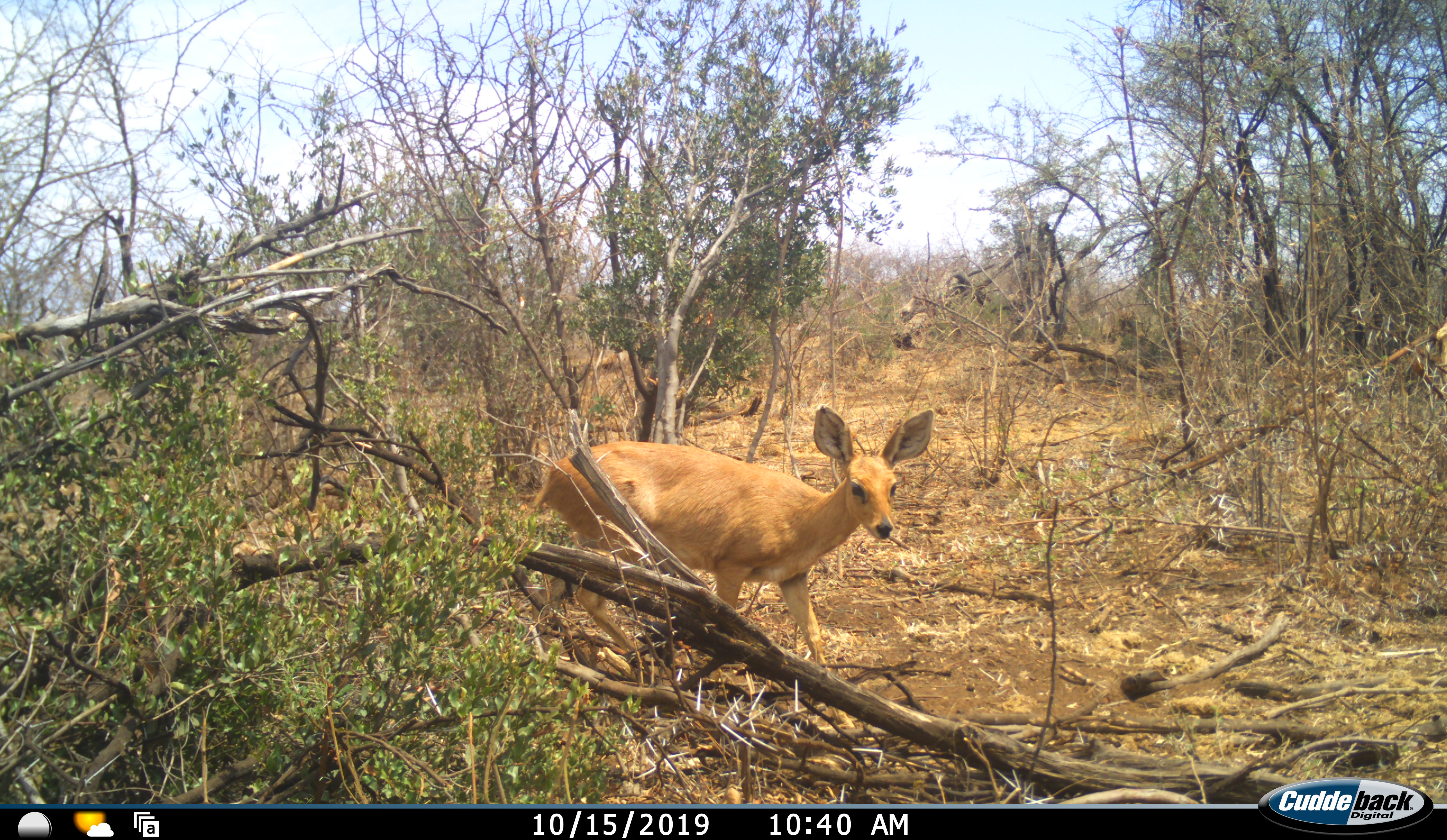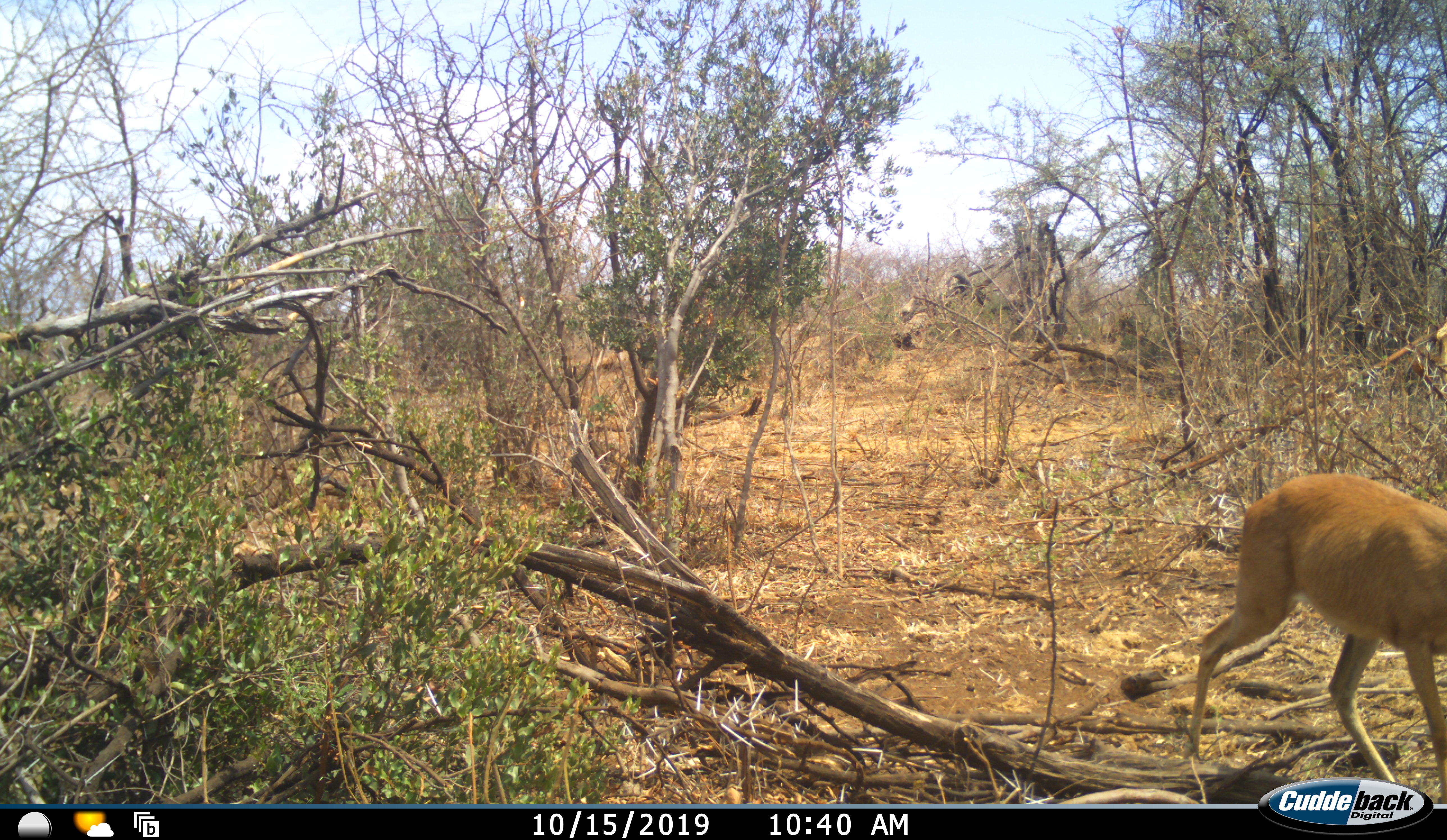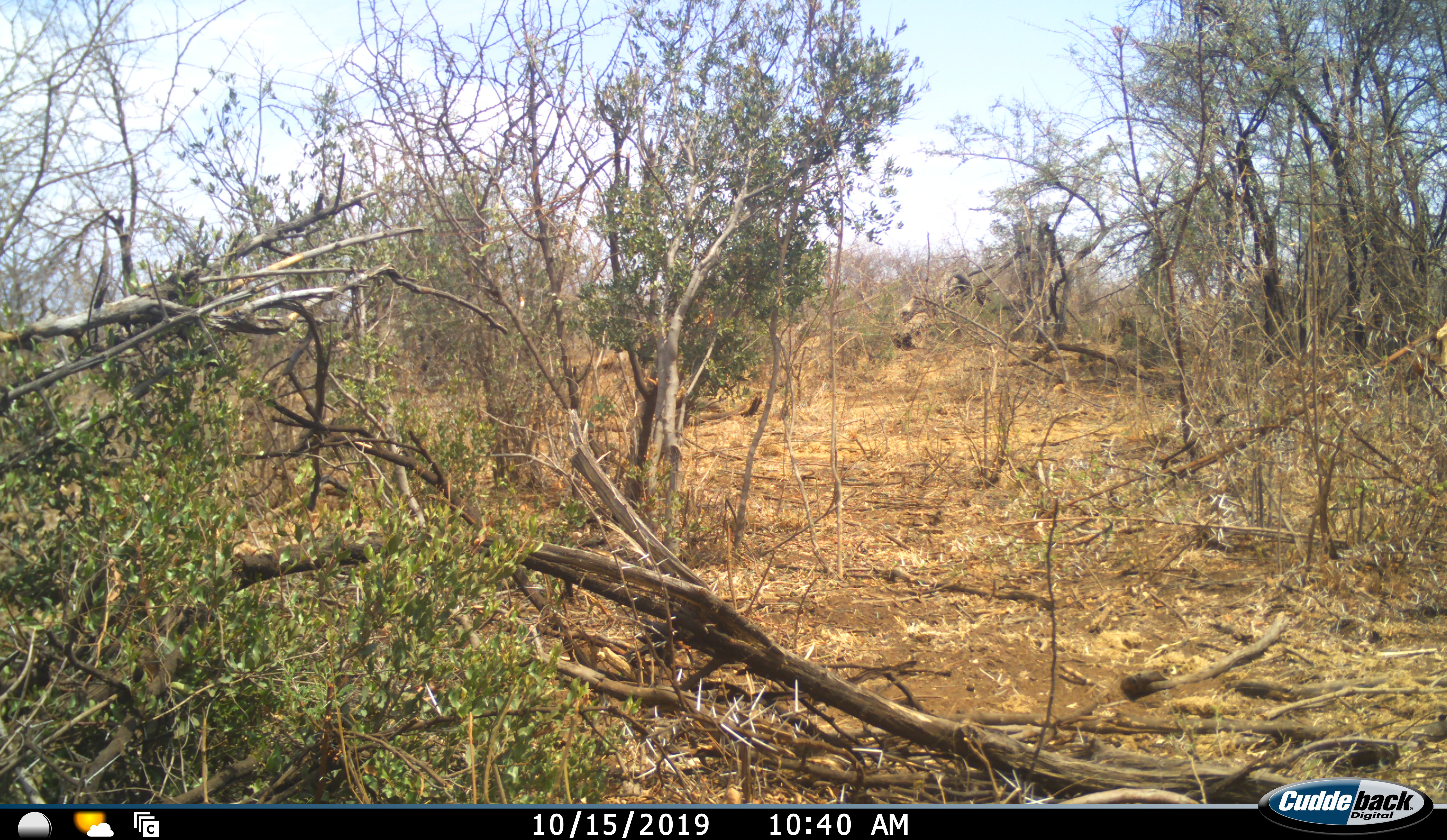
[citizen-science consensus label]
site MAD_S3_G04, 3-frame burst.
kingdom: Animalia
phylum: Chordata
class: Mammalia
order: Artiodactyla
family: Bovidae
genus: Raphicerus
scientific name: Raphicerus campestris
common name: steenbok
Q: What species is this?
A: Steenbok (Raphicerus campestris).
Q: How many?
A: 1.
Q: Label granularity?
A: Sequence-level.